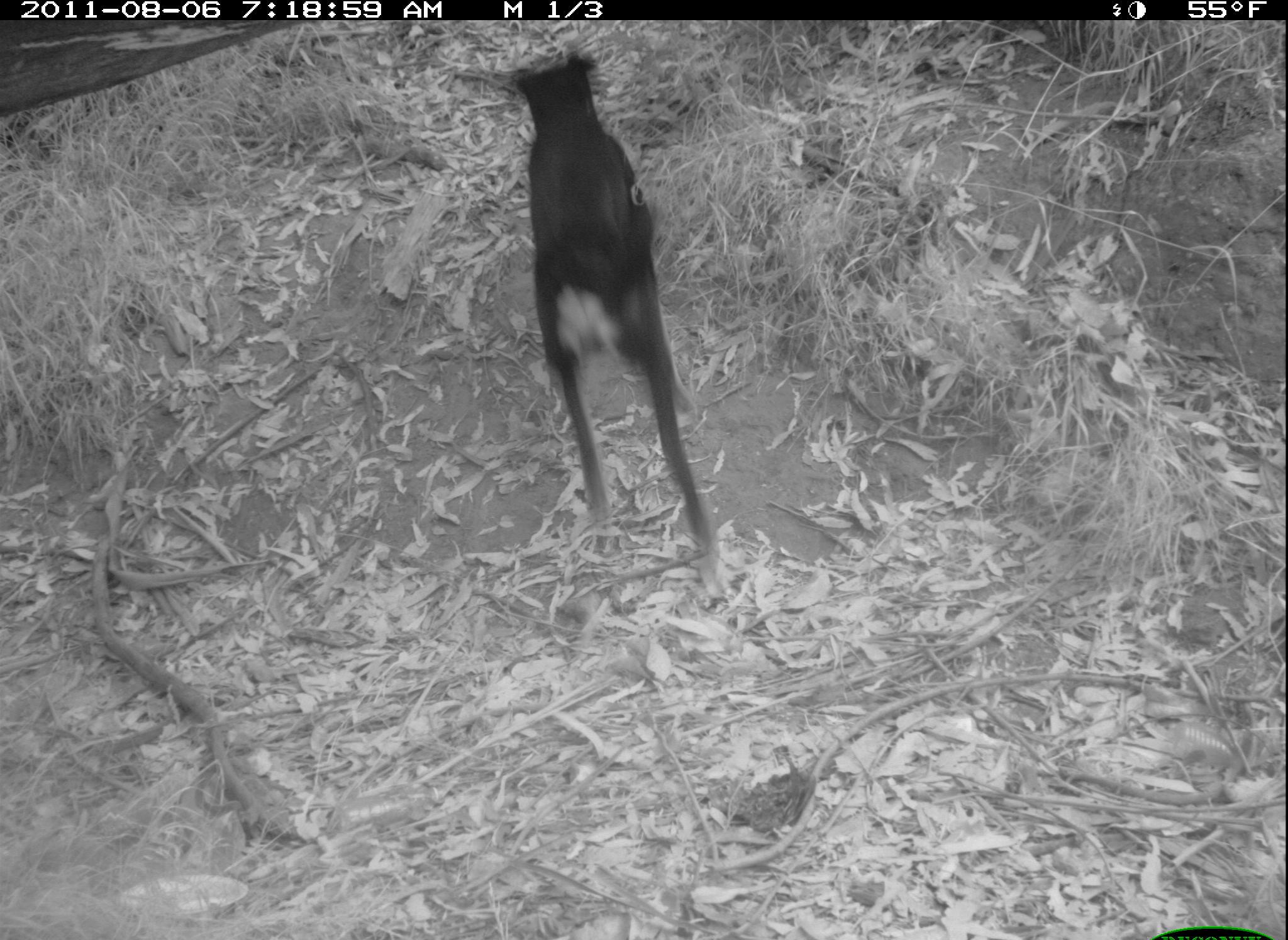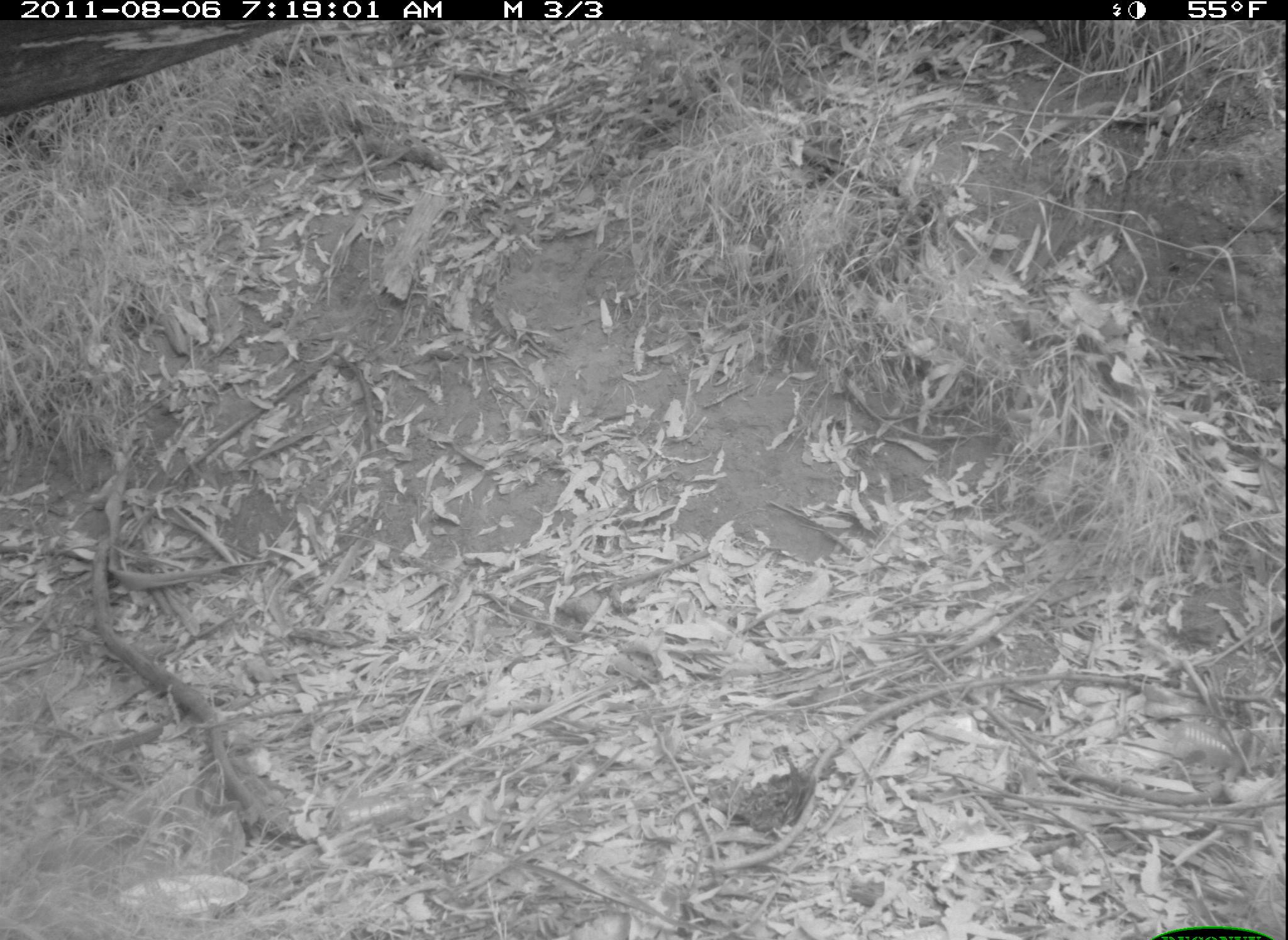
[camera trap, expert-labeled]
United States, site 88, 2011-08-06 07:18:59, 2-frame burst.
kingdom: Animalia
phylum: Chordata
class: Mammalia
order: Carnivora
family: Canidae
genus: Canis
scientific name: Canis familiaris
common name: domestic dog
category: dog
Dog (domestic dog) (Canis familiaris).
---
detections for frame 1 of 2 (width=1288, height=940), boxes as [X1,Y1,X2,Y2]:
dog: [496,52,737,594]